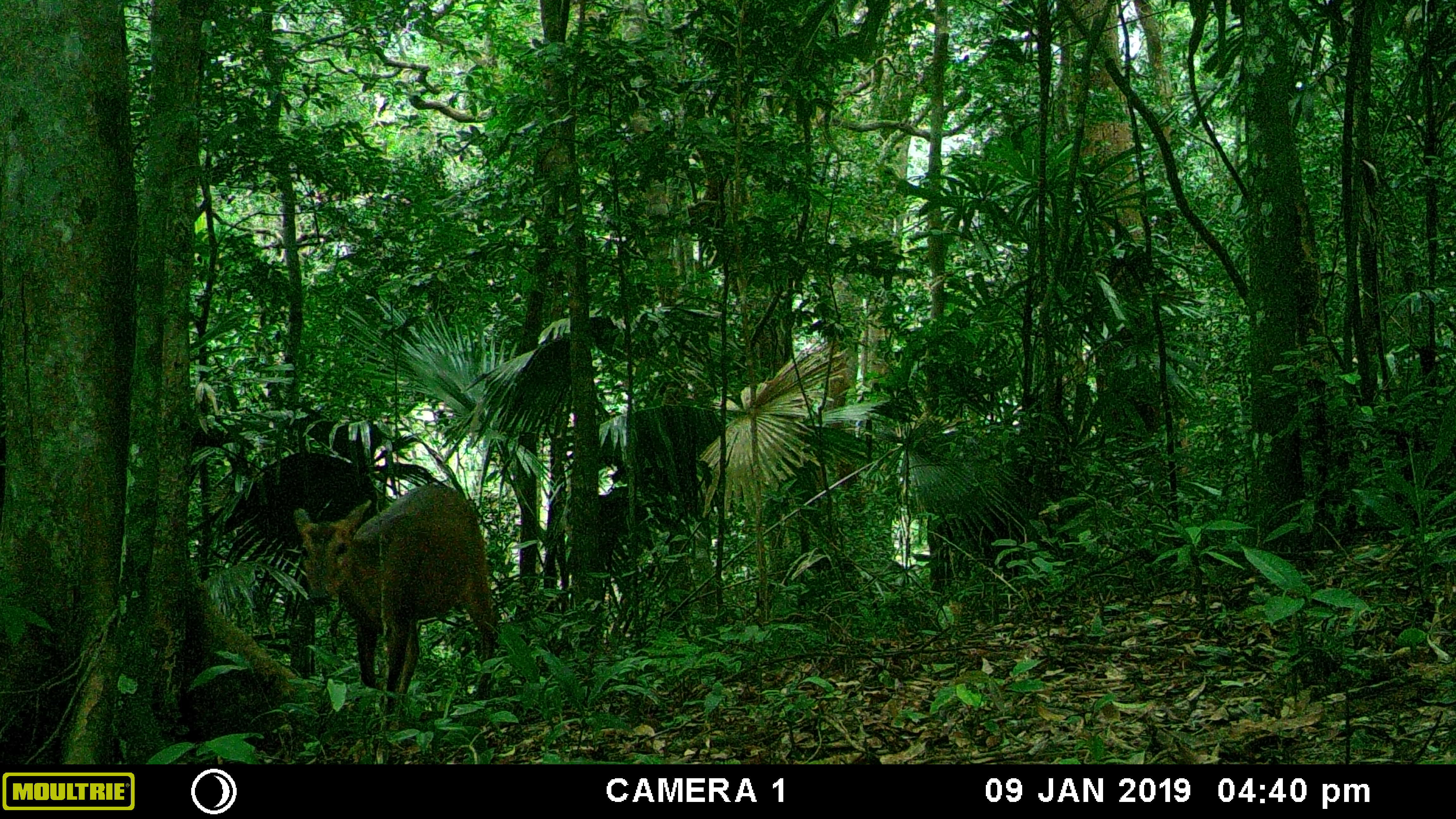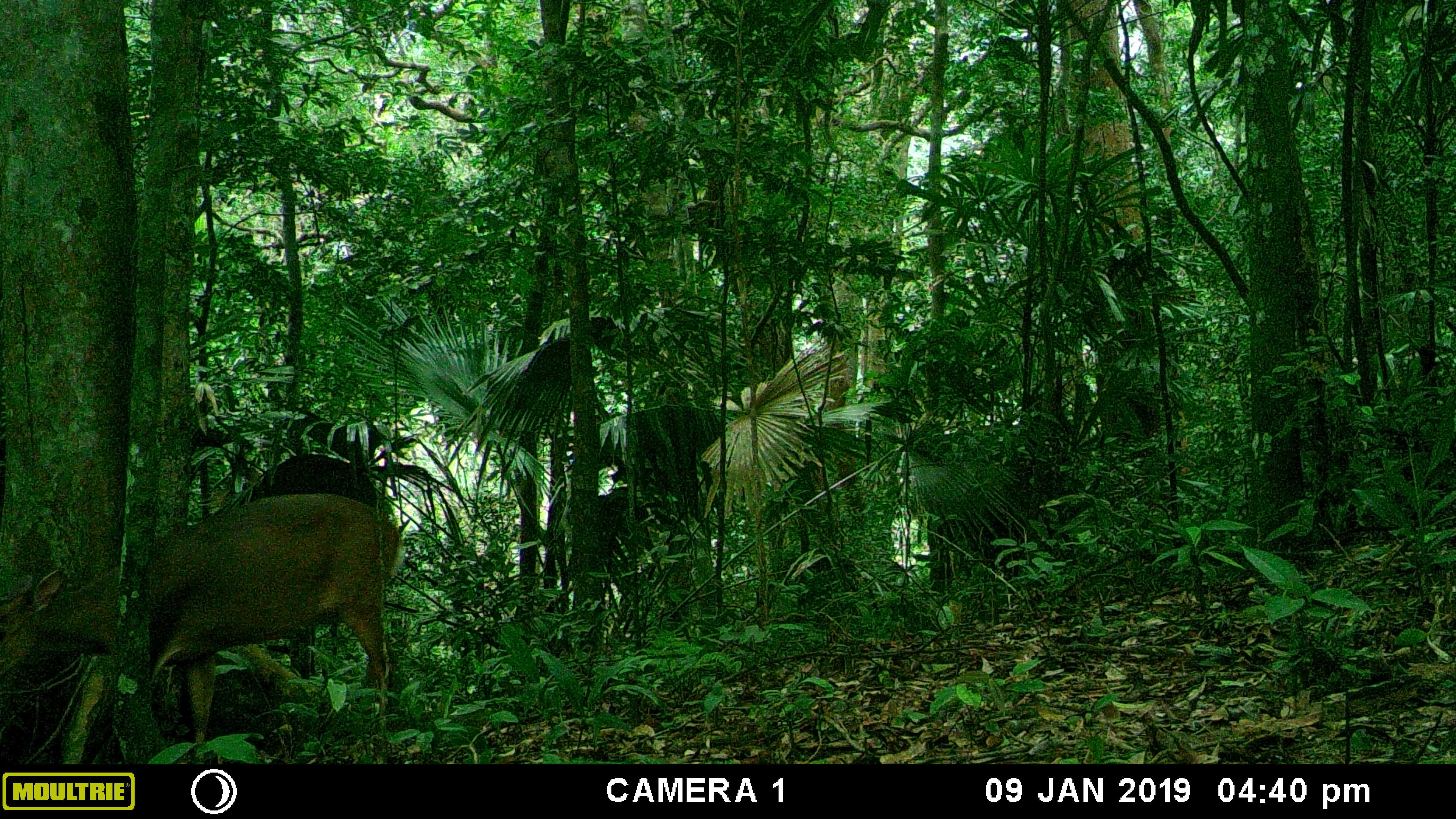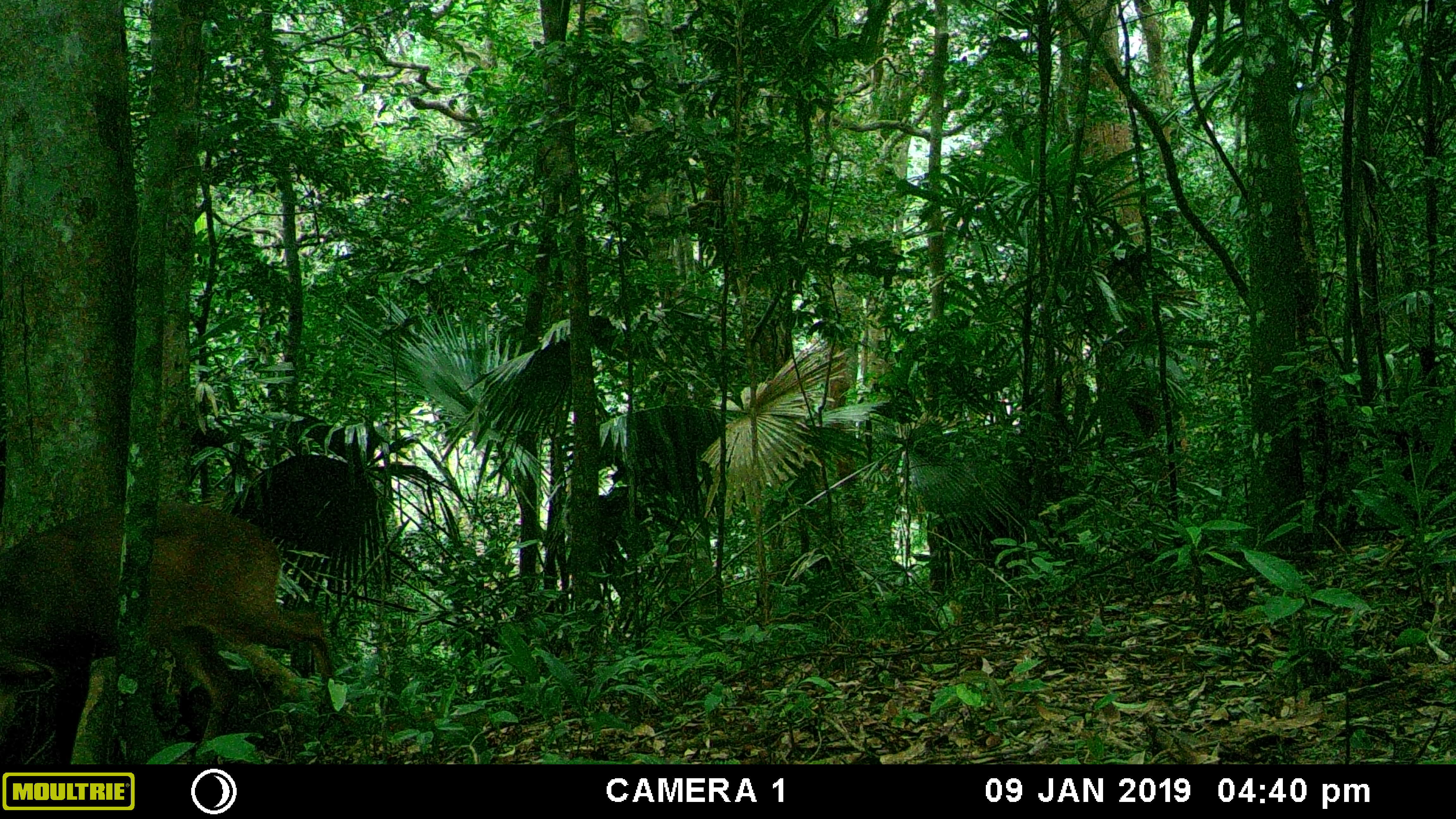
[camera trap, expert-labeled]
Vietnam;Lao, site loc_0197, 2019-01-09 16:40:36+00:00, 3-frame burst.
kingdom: Animalia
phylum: Chordata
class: Mammalia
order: Artiodactyla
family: Cervidae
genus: Muntiacus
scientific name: Muntiacus vuquangensis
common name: large-antlered muntjac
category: large antlered muntjac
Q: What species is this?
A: Large antlered muntjac (large-antlered muntjac) (Muntiacus vuquangensis).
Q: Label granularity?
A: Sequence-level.